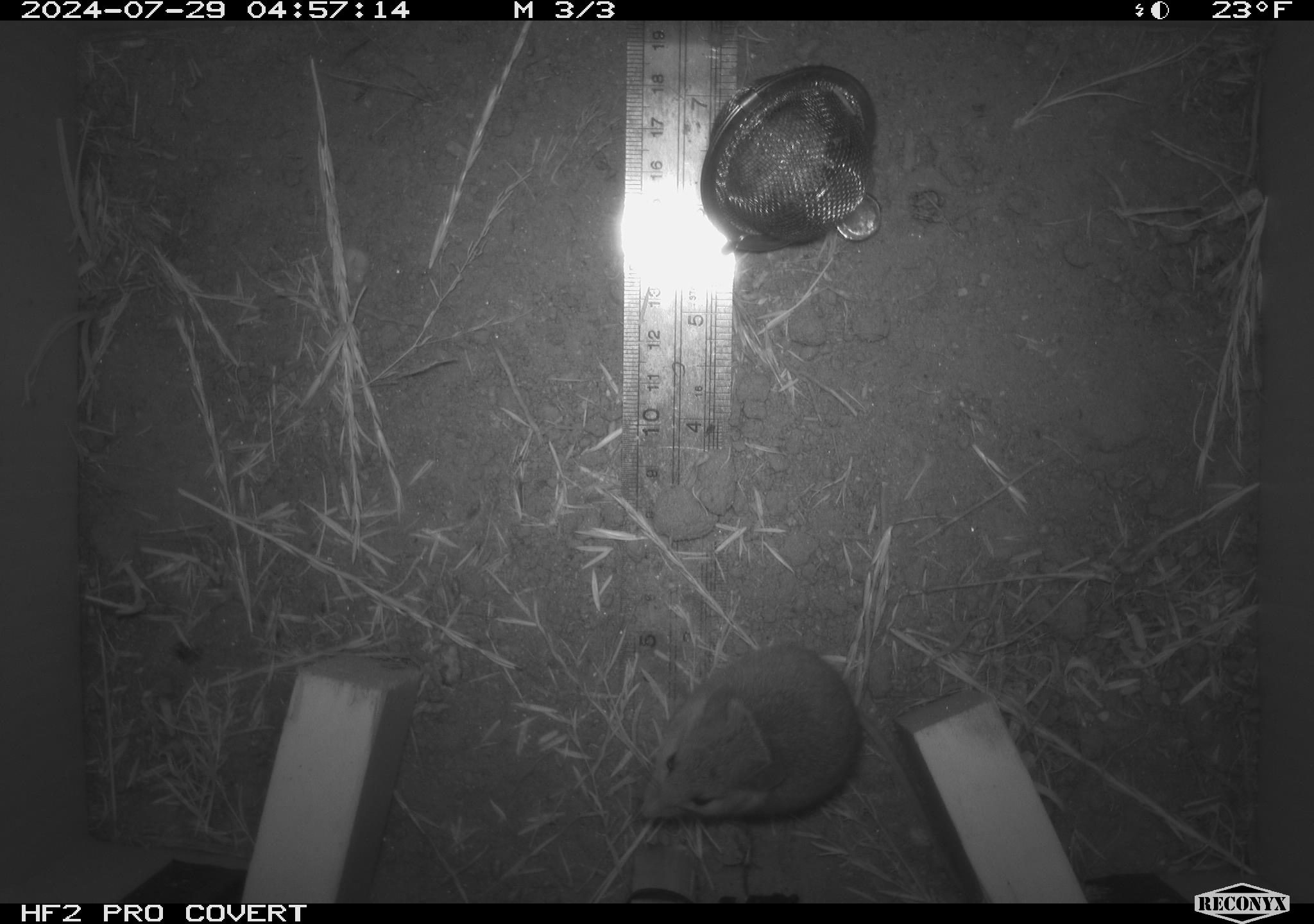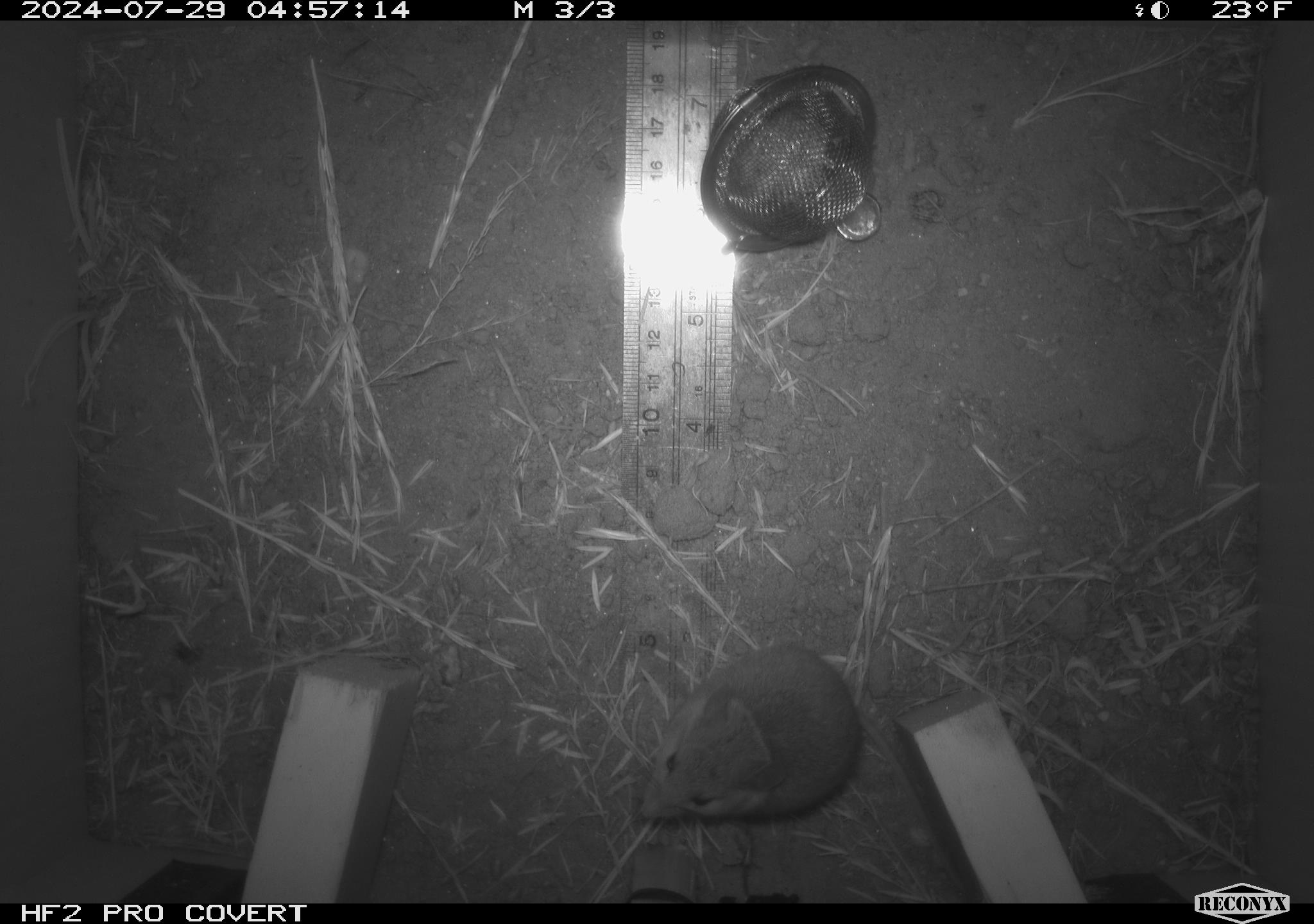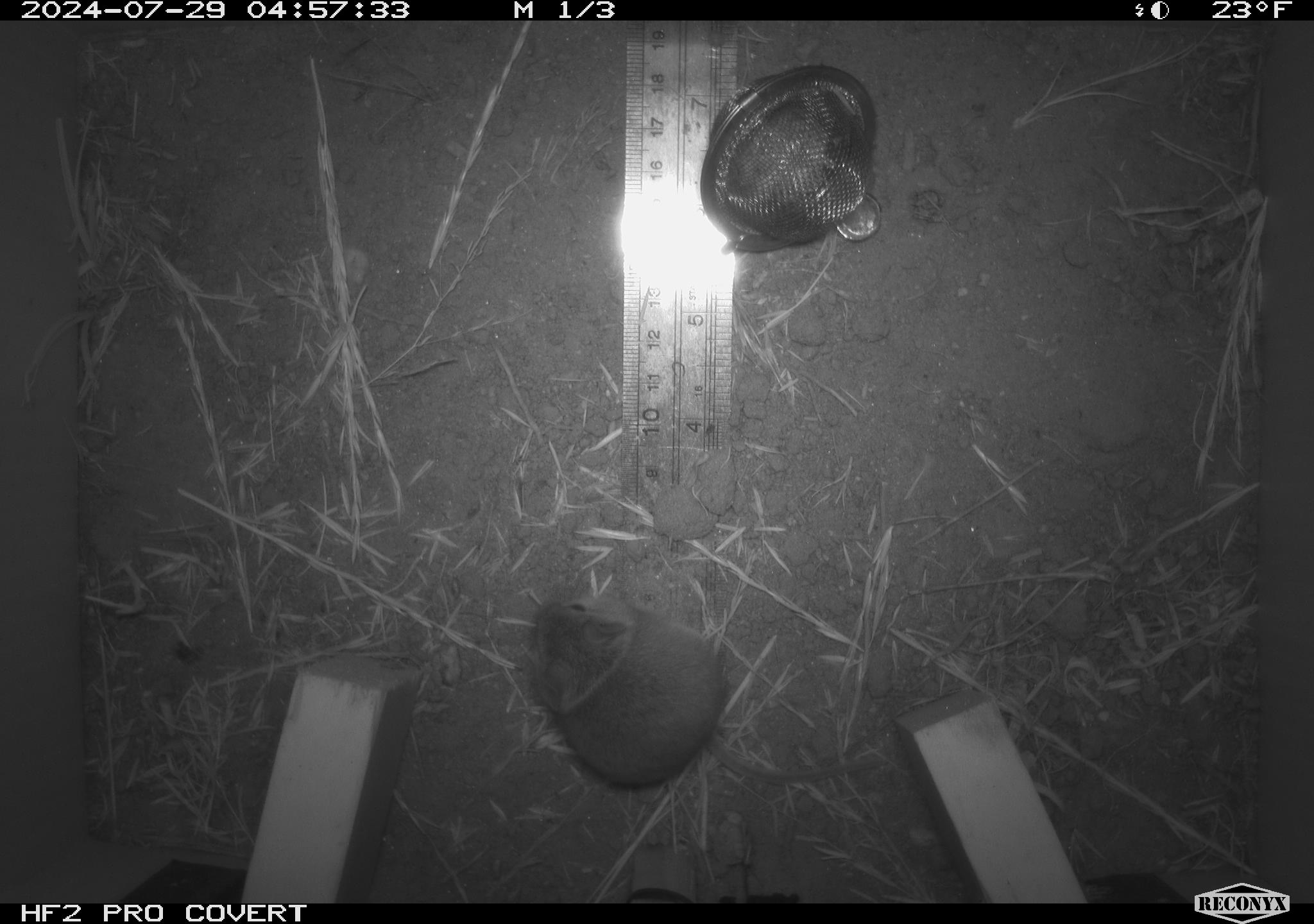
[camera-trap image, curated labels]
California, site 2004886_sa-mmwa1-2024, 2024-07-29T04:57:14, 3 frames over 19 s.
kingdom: Animalia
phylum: Chordata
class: Mammalia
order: Rodentia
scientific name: Rodentia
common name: mouse species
Mouse species (Rodentia).